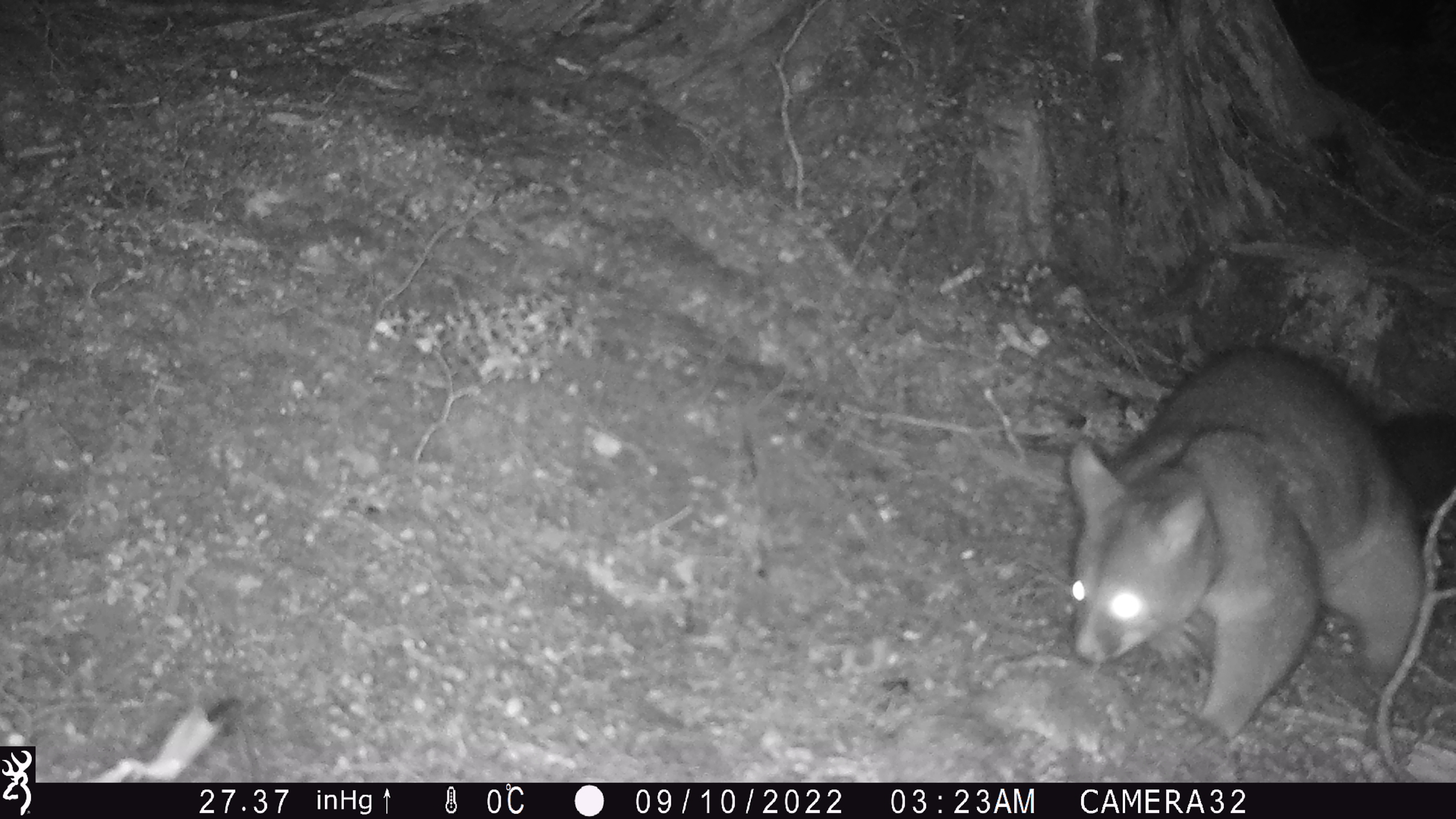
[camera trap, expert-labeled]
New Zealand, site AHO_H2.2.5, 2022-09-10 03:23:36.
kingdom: Animalia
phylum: Chordata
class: Mammalia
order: Diprotodontia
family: Phalangeridae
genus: Trichosurus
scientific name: Trichosurus vulpecula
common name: common brushtail possum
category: possum